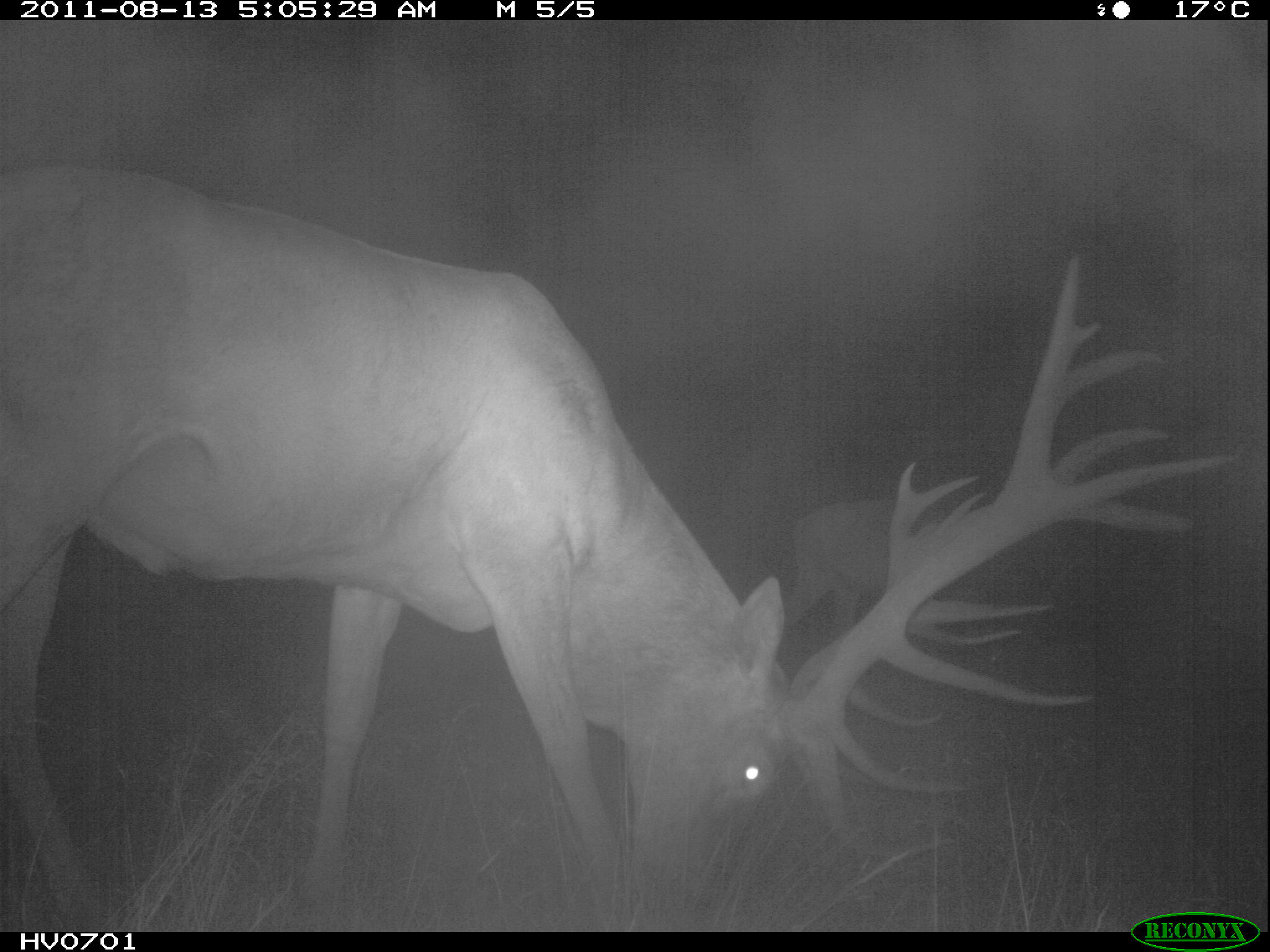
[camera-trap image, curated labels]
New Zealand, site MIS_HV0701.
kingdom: Animalia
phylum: Chordata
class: Mammalia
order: Artiodactyla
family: Cervidae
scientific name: Cervidae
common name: deer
Deer (Cervidae).